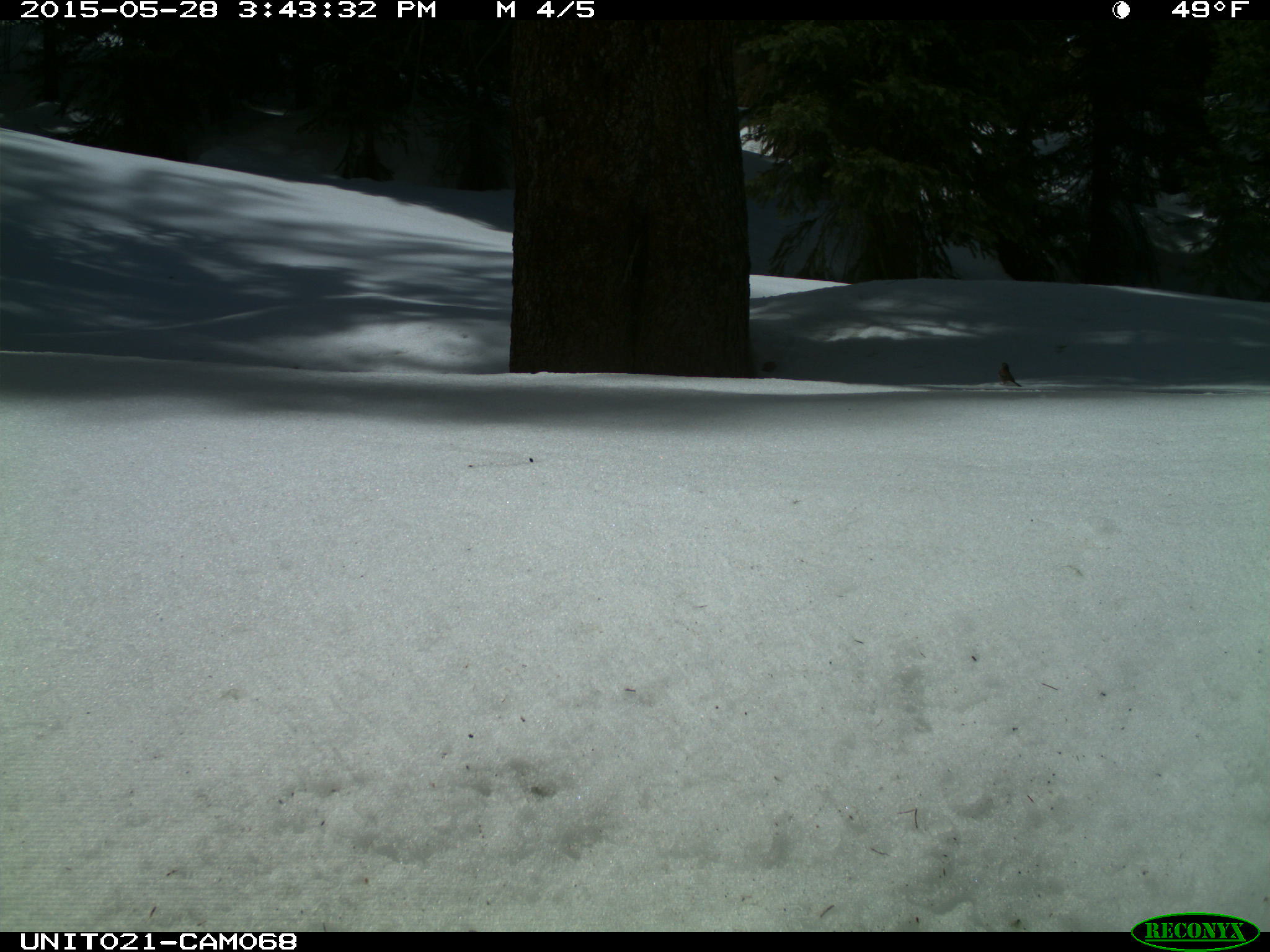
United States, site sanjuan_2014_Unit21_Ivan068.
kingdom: Animalia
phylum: Chordata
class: Aves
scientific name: Aves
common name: birds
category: unidentified bird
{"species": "unidentified bird (birds) (Aves)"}